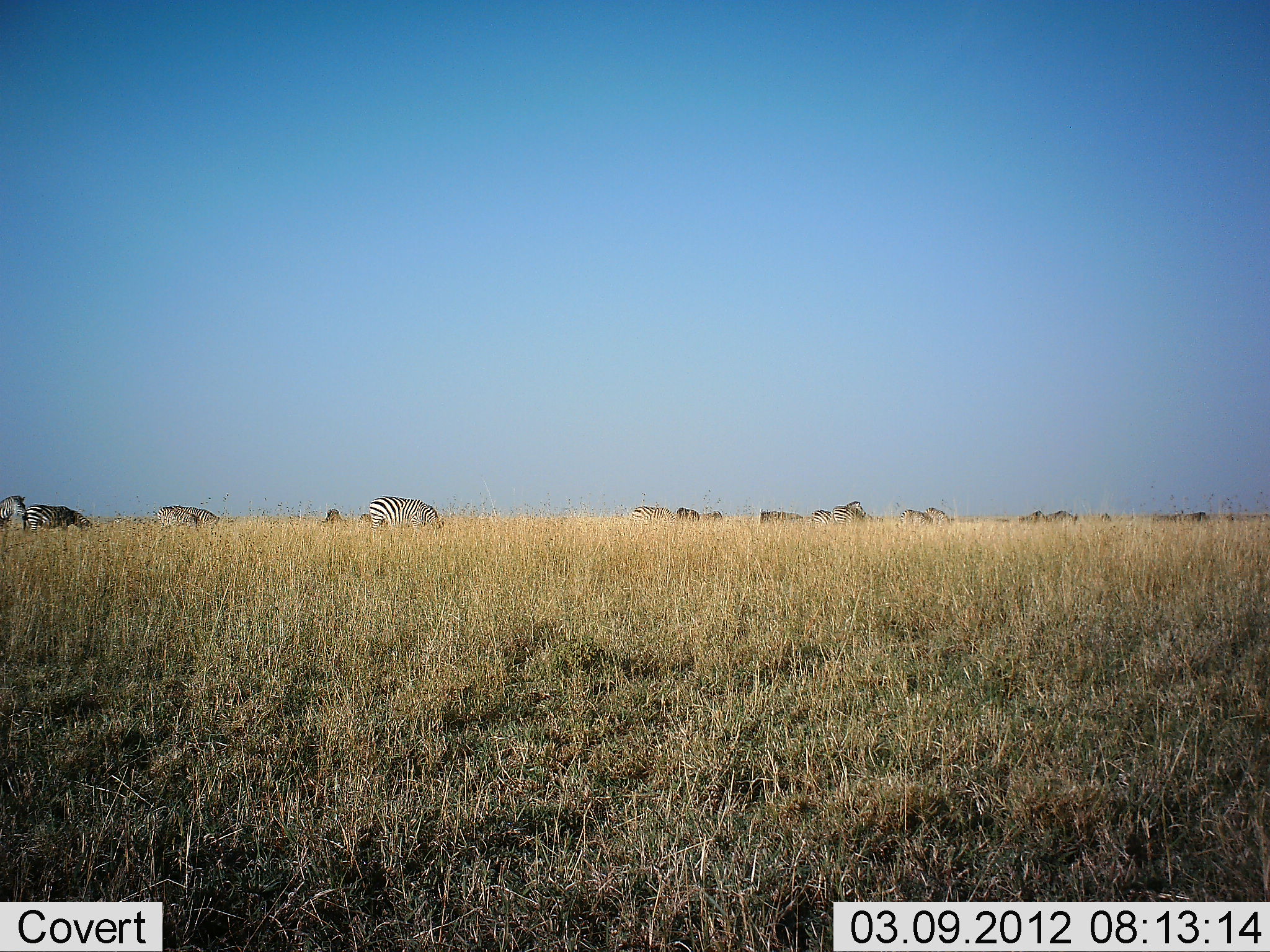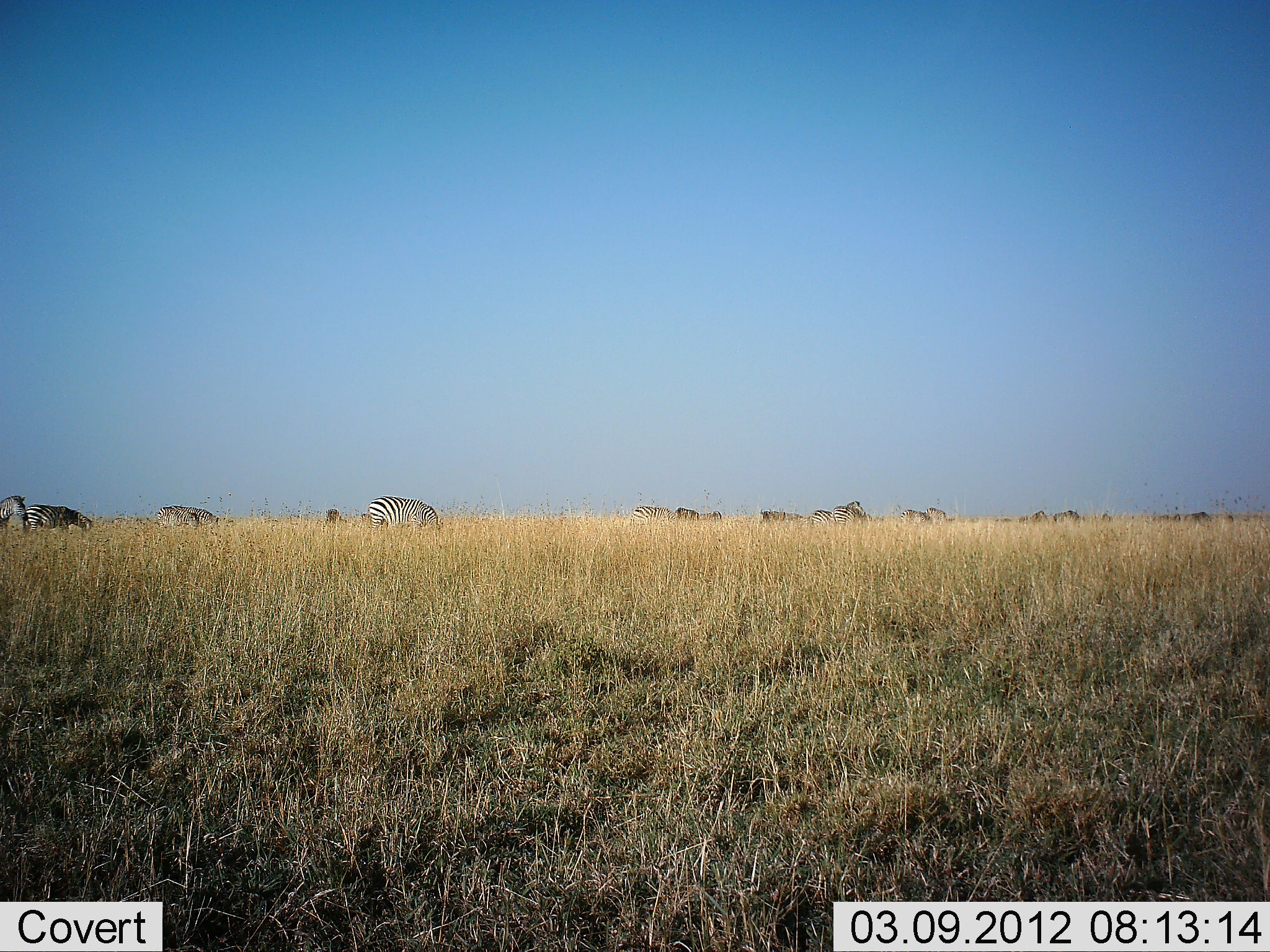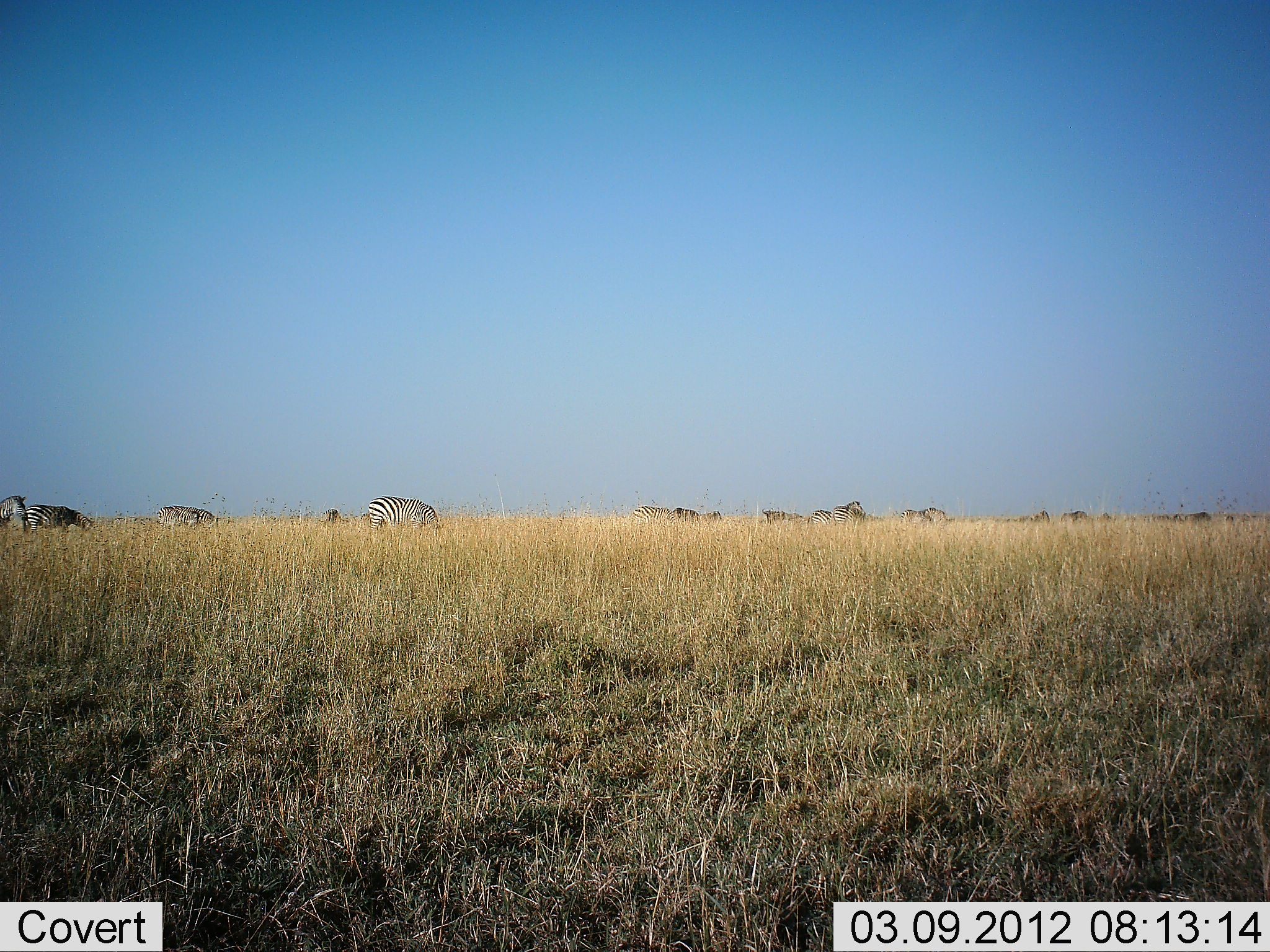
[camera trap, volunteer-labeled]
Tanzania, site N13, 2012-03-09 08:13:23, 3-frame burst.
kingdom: Animalia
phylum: Chordata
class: Mammalia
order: Perissodactyla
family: Equidae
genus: Equus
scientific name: Equus quagga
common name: plains zebra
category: zebra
Zebra (plains zebra) (Equus quagga), count 11-50. Behavior (volunteer vote fractions): standing 48%, resting 8%, moving 32%, interacting 8%. Young present (vote fraction): 0%. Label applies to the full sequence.